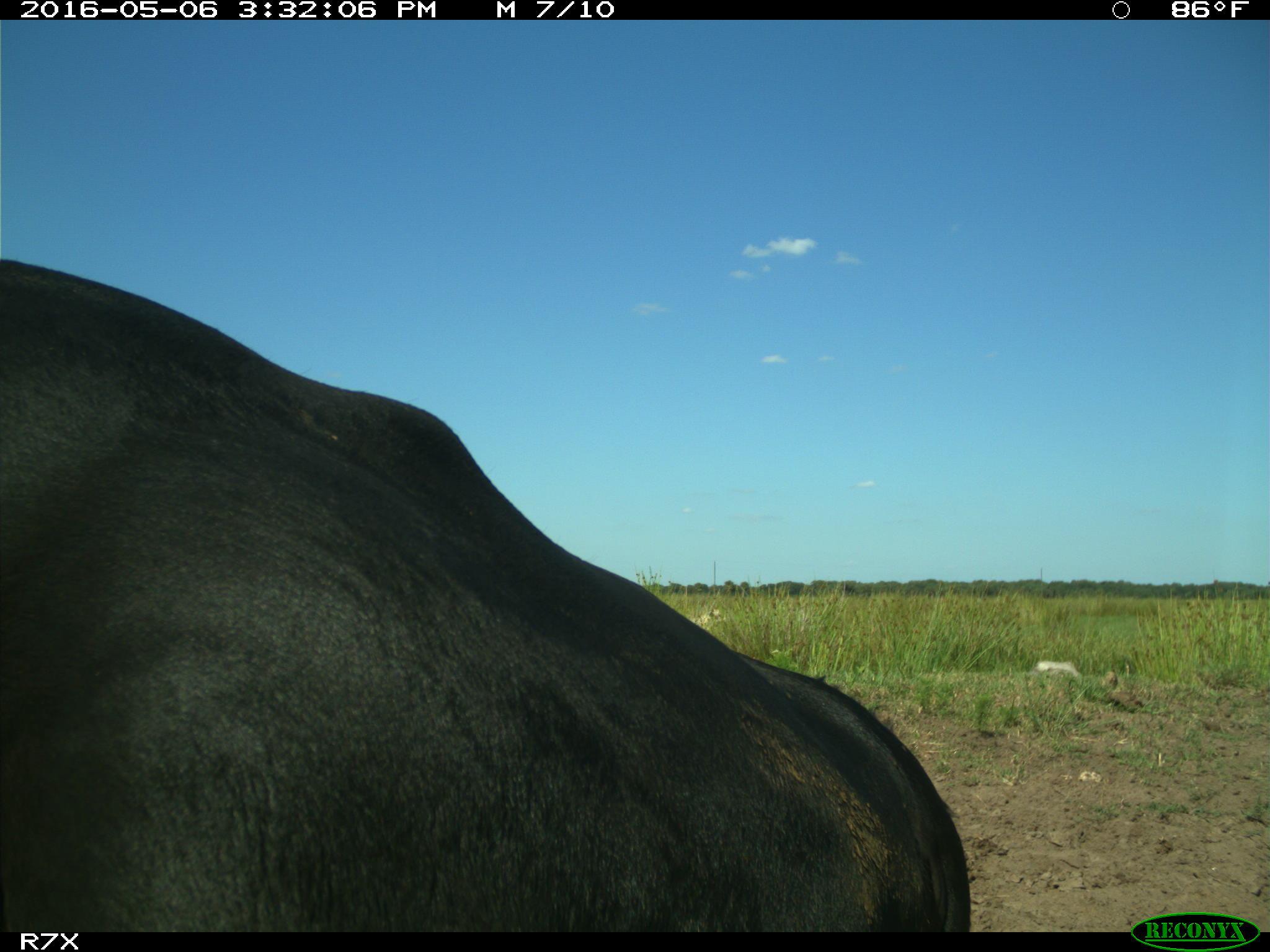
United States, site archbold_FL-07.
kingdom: Animalia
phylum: Chordata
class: Mammalia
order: Artiodactyla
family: Bovidae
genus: Bos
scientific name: Bos taurus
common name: domestic cow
Bos taurus (domestic cow).